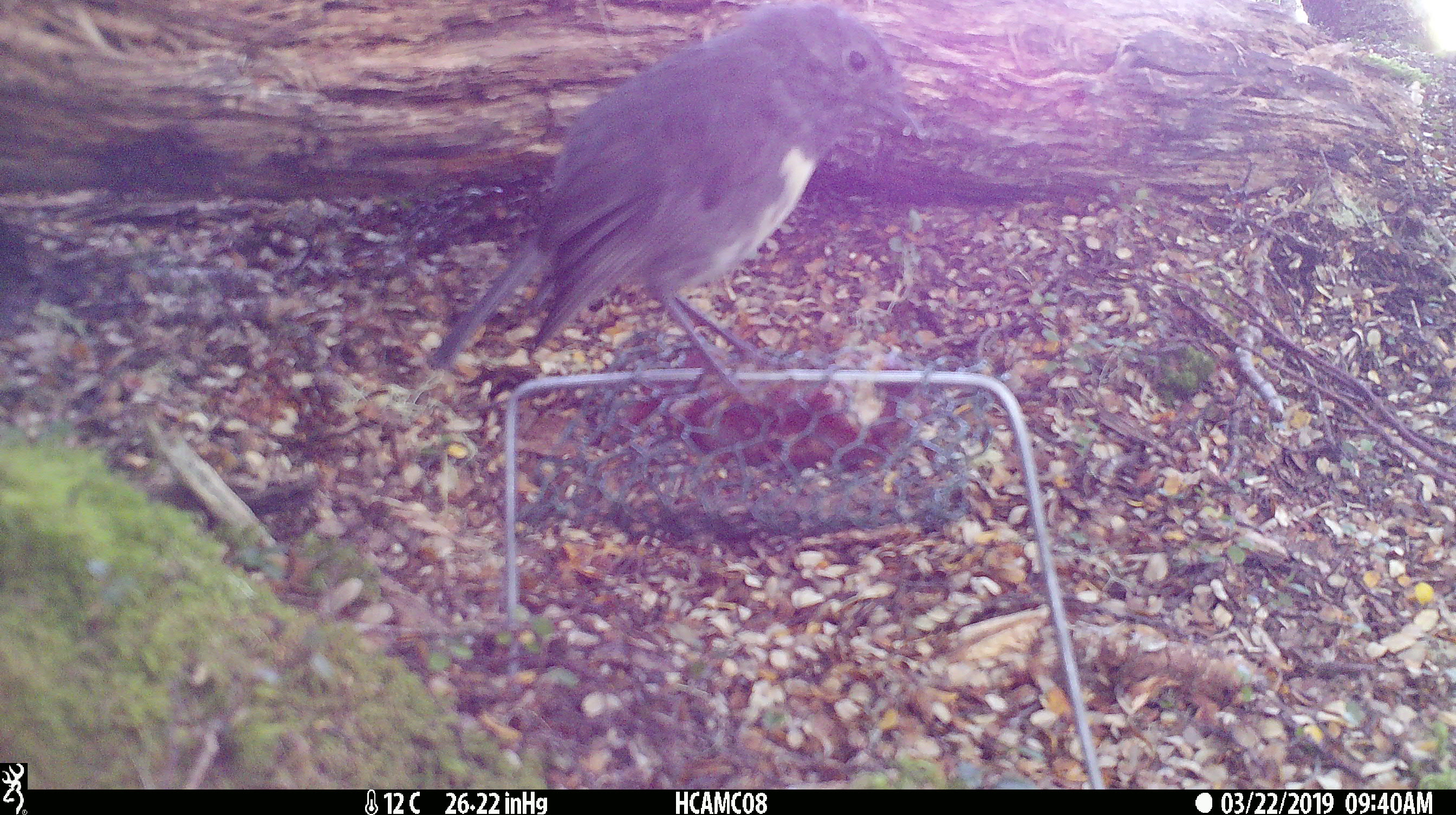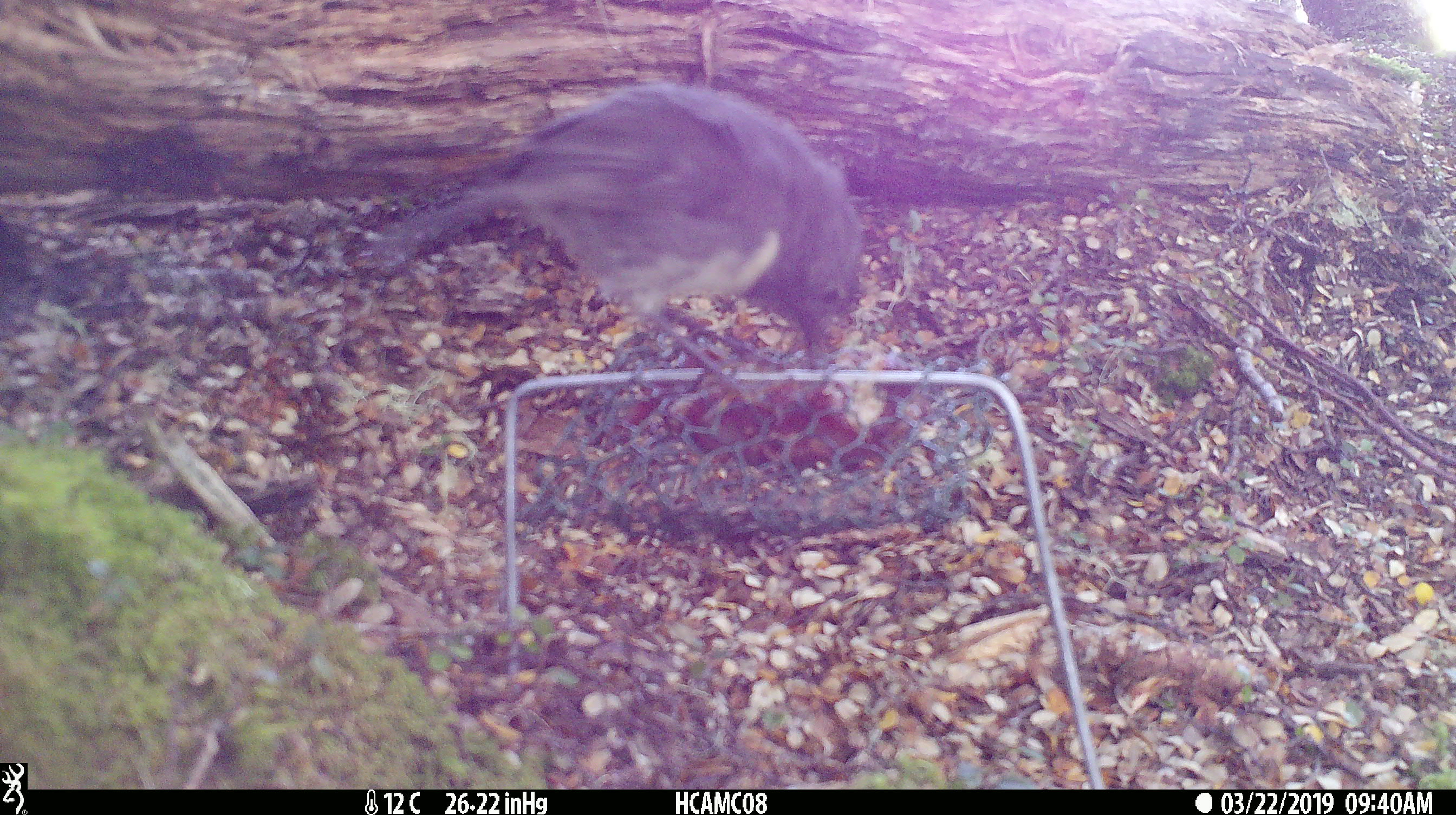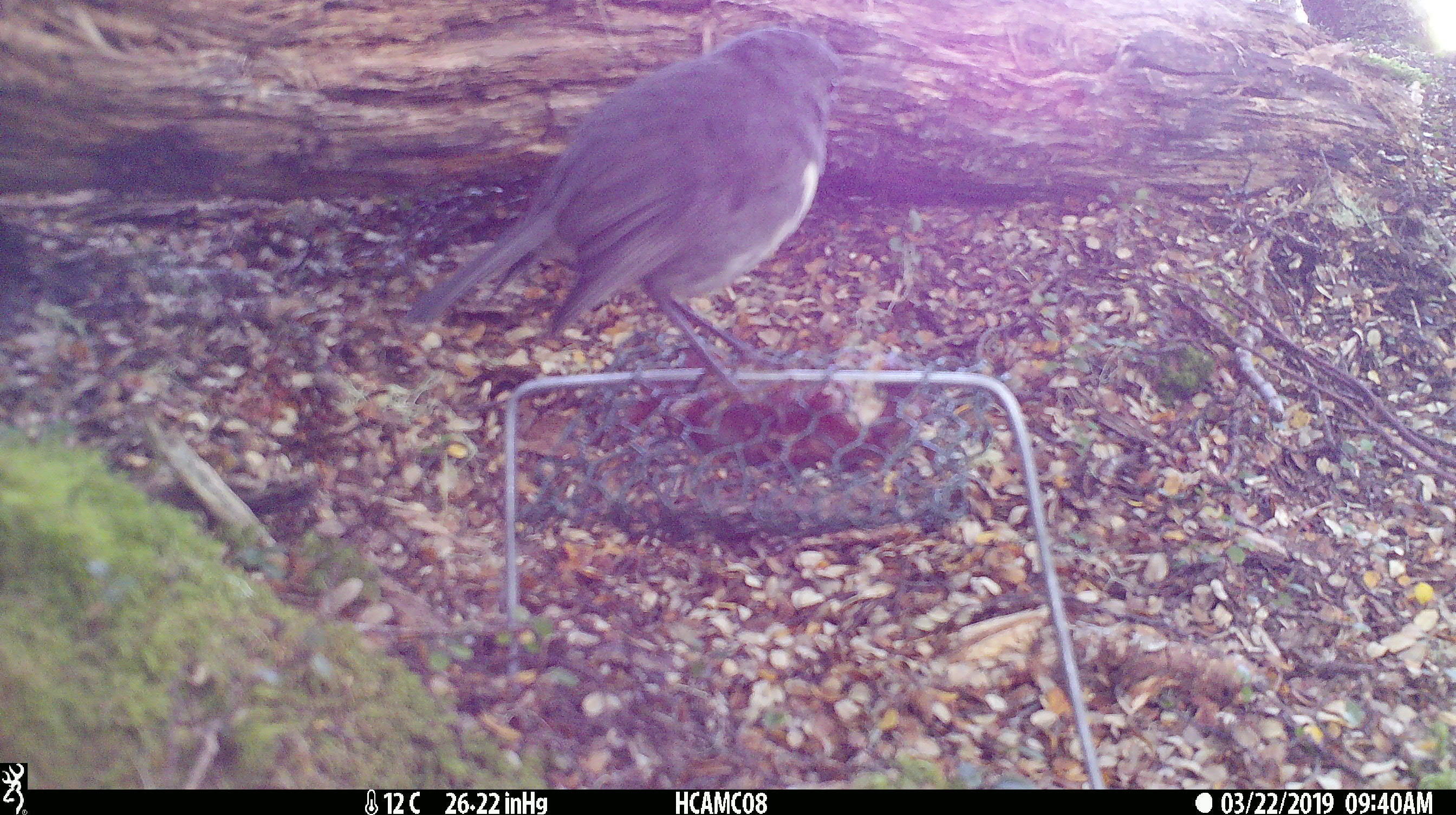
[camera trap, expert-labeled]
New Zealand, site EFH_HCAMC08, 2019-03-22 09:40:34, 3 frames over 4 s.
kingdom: Animalia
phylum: Chordata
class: Aves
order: Passeriformes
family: Petroicidae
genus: Petroica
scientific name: Petroica australis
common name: new zealand robin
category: robin